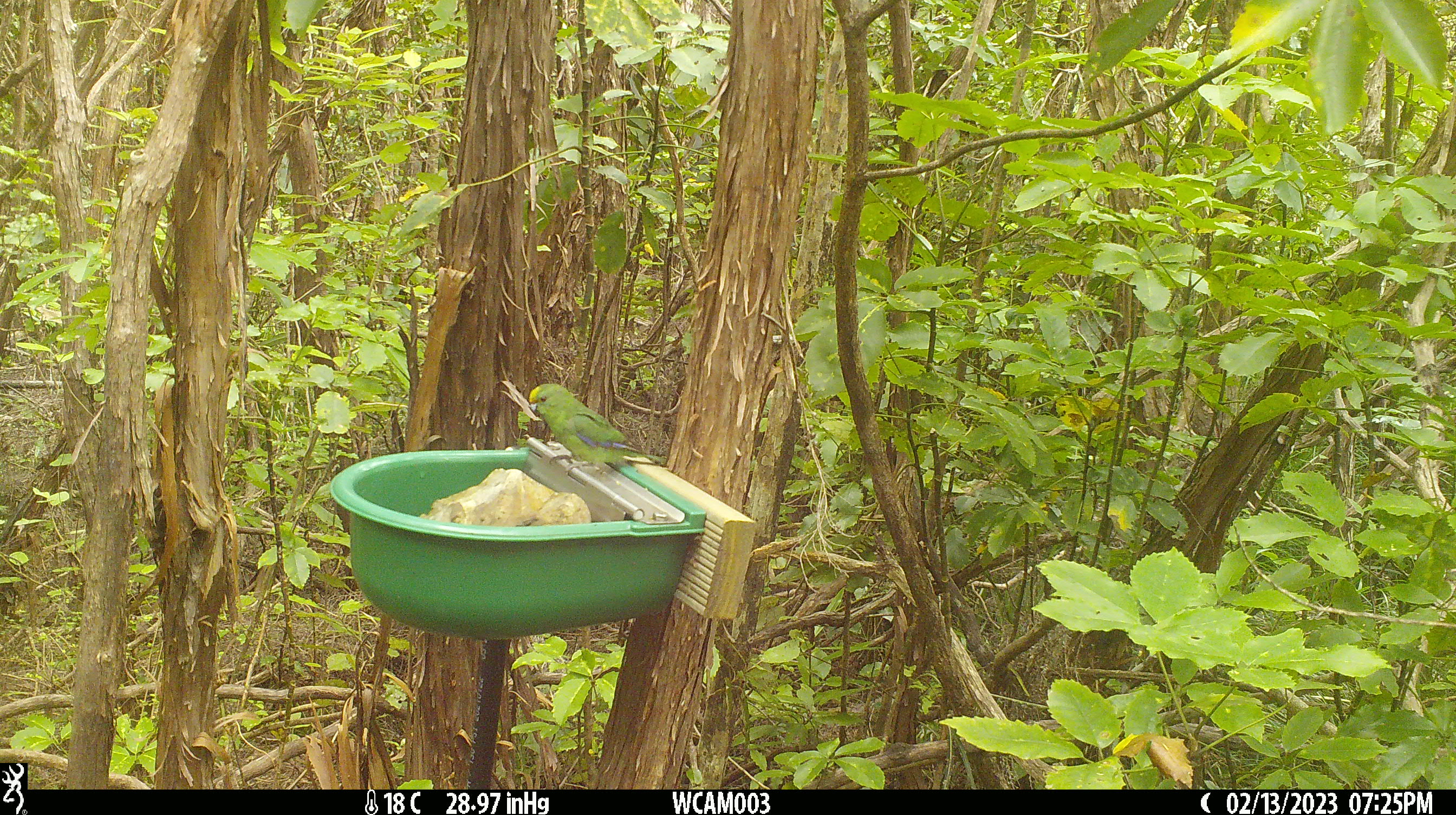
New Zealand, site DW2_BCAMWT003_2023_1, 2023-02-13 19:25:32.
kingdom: Animalia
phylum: Chordata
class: Aves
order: Psittaciformes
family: Psittaculidae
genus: Cyanoramphus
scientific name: Cyanoramphus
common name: parakeet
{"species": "parakeet (Cyanoramphus)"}